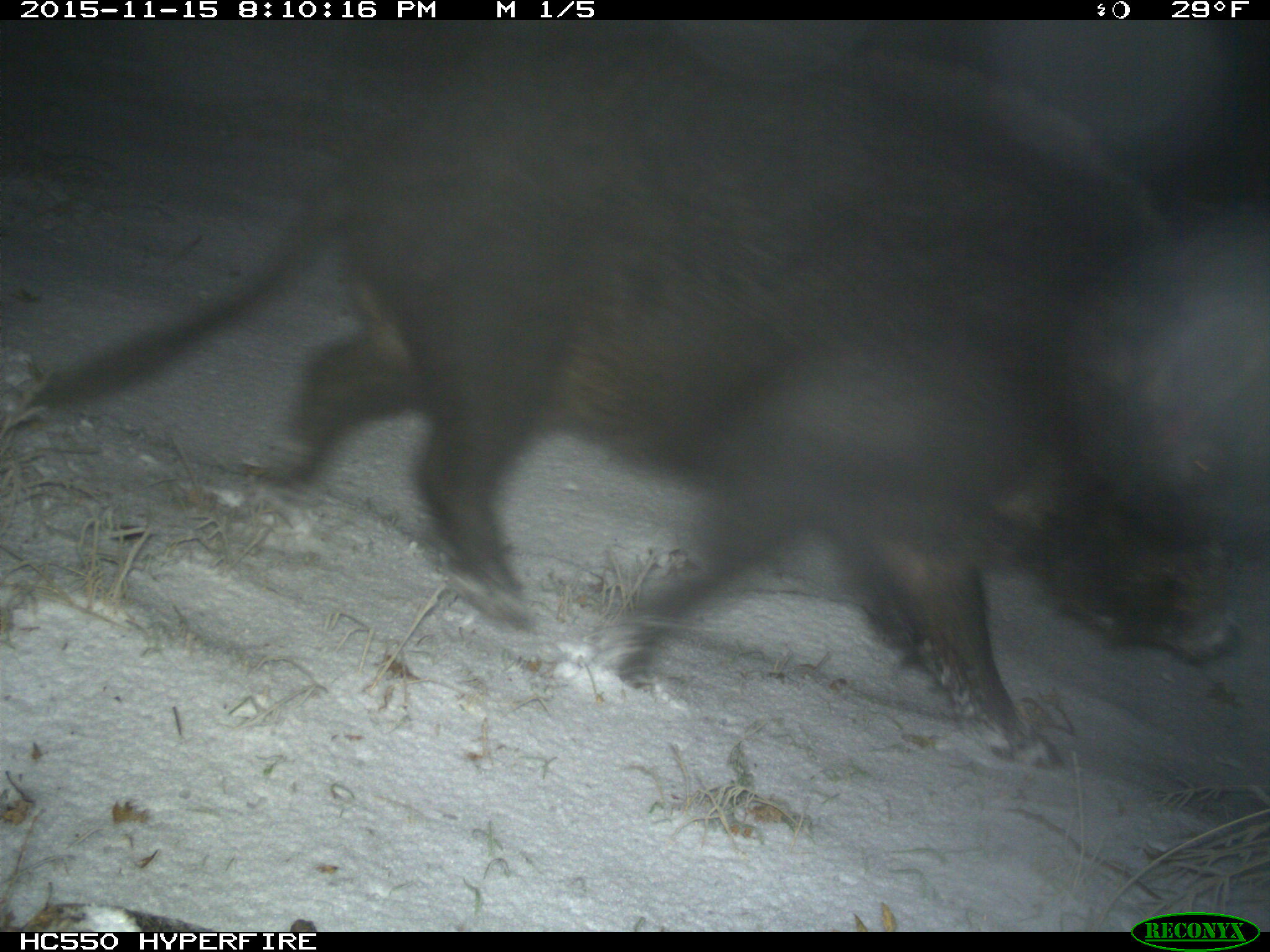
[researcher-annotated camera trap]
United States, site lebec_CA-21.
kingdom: Animalia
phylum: Chordata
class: Mammalia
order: Artiodactyla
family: Suidae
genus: Sus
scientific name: Sus scrofa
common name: wild boar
Sus scrofa (wild boar).